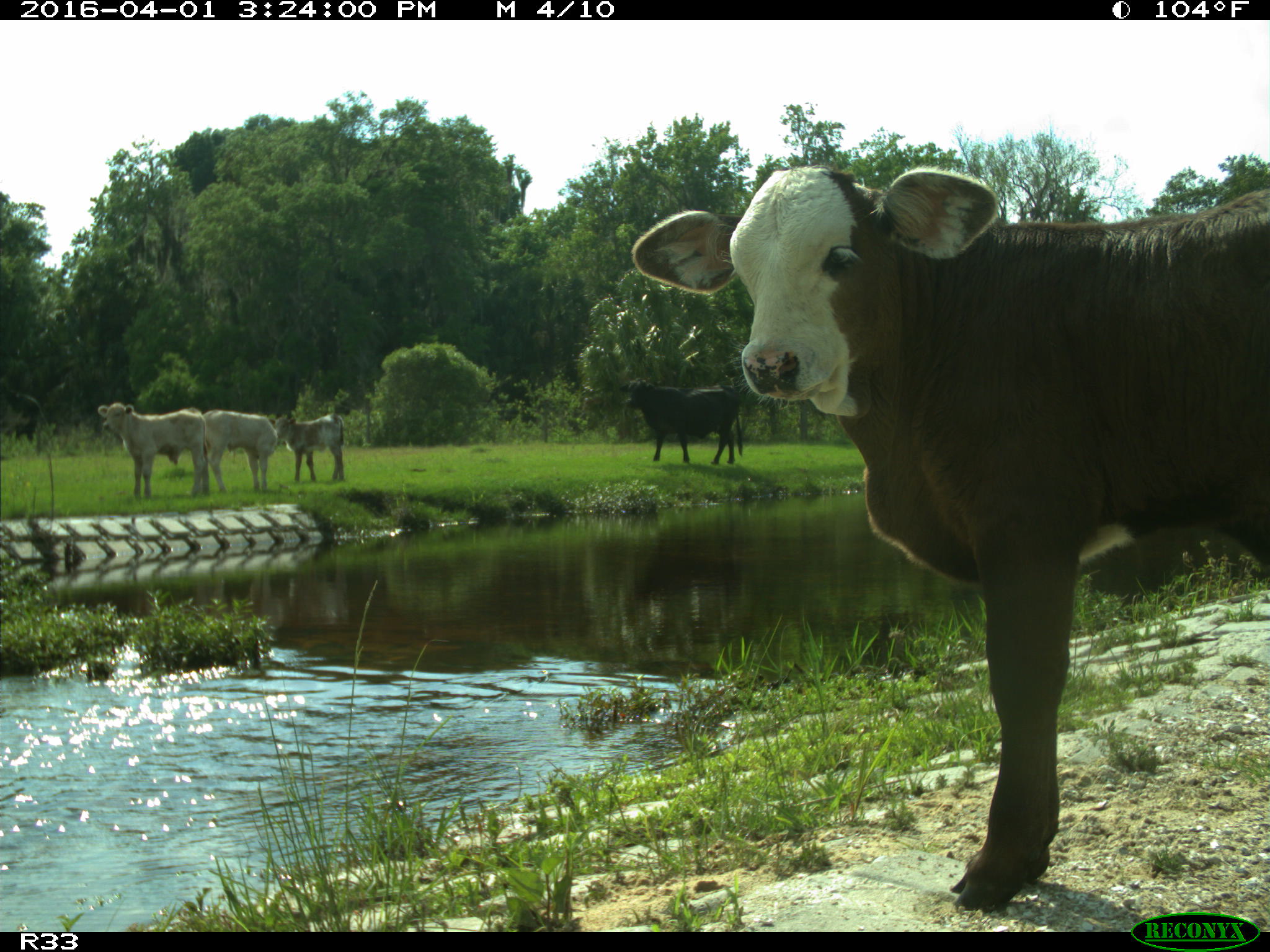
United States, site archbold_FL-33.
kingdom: Animalia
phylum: Chordata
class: Mammalia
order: Artiodactyla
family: Bovidae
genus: Bos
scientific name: Bos taurus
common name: domestic cow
Bos taurus (domestic cow).